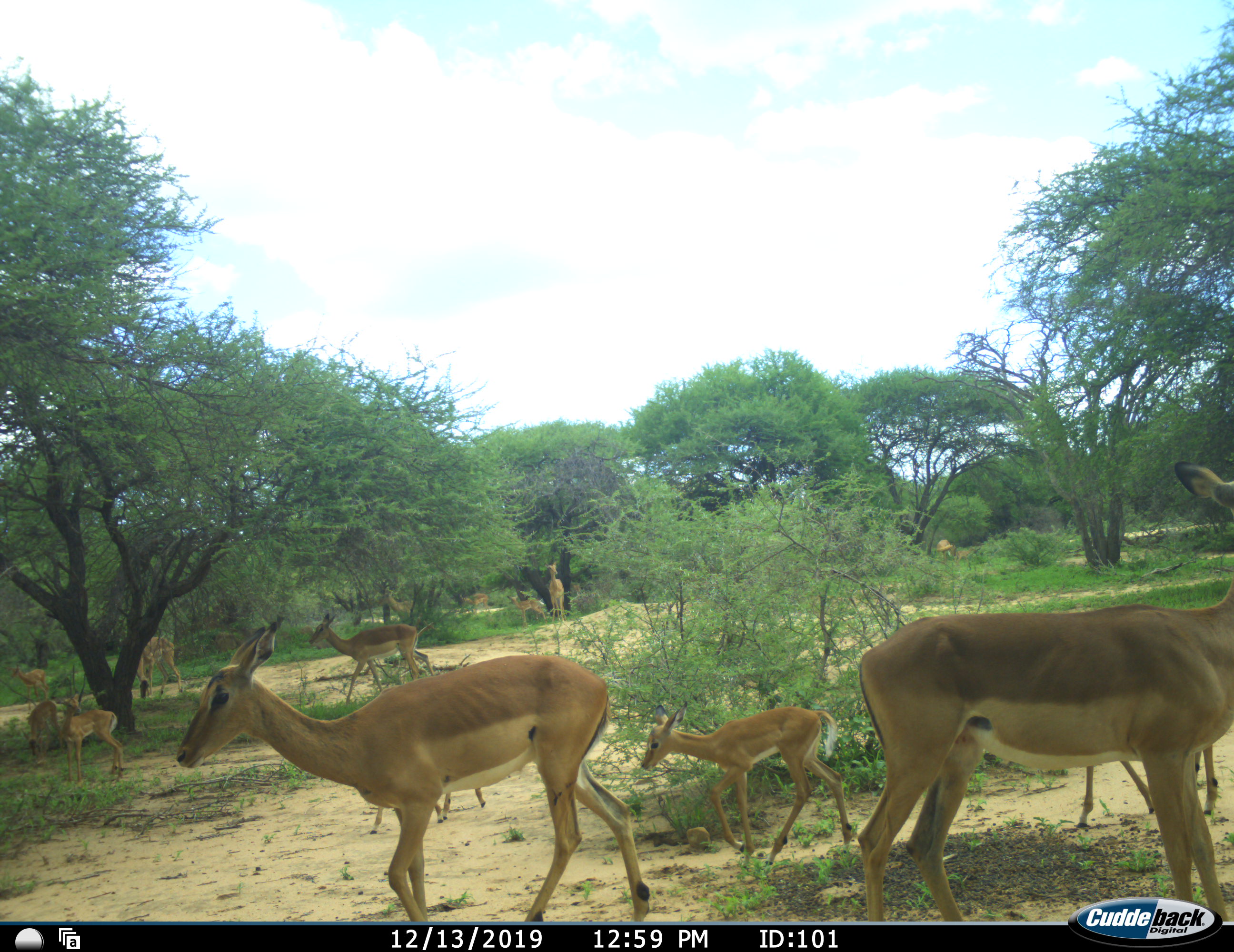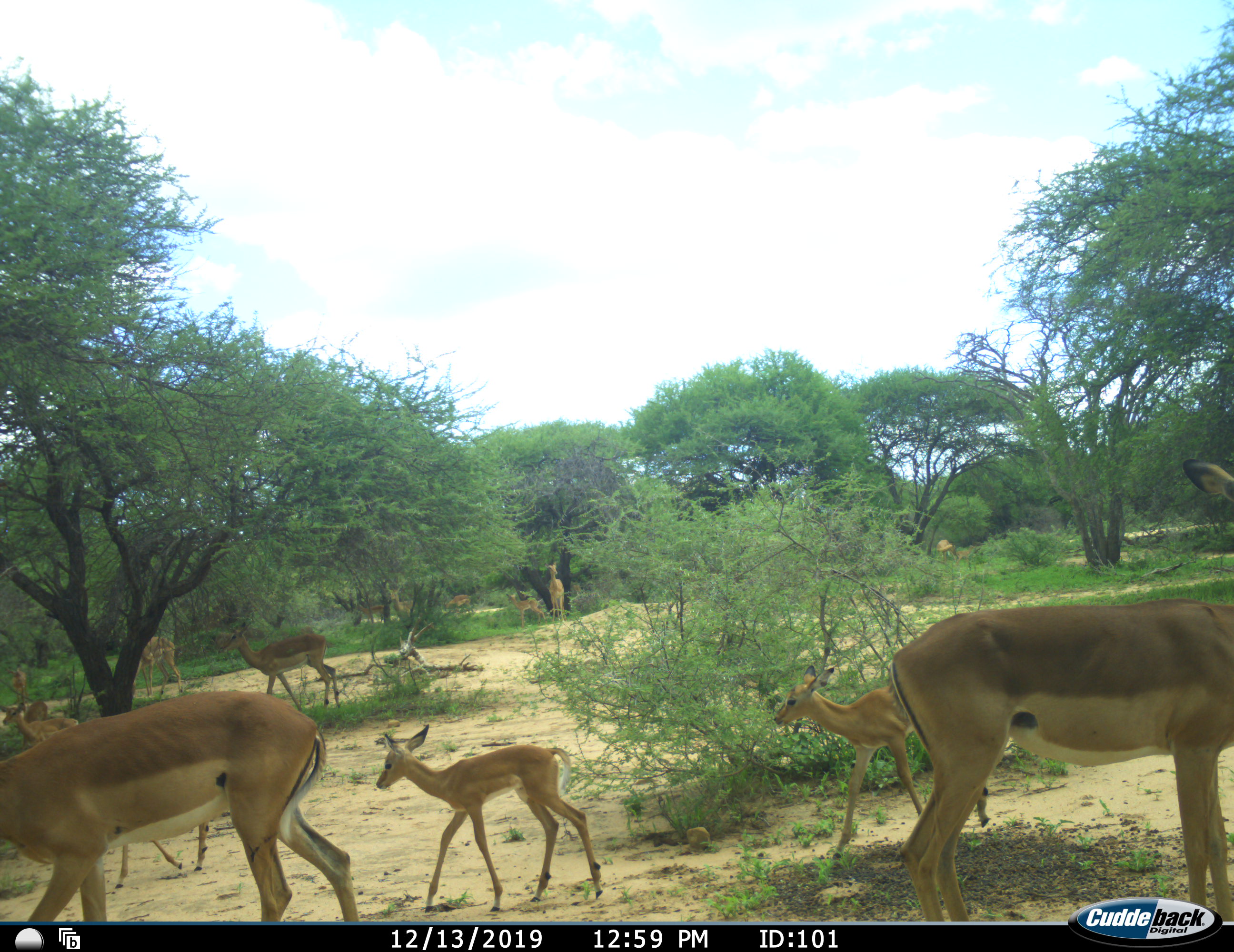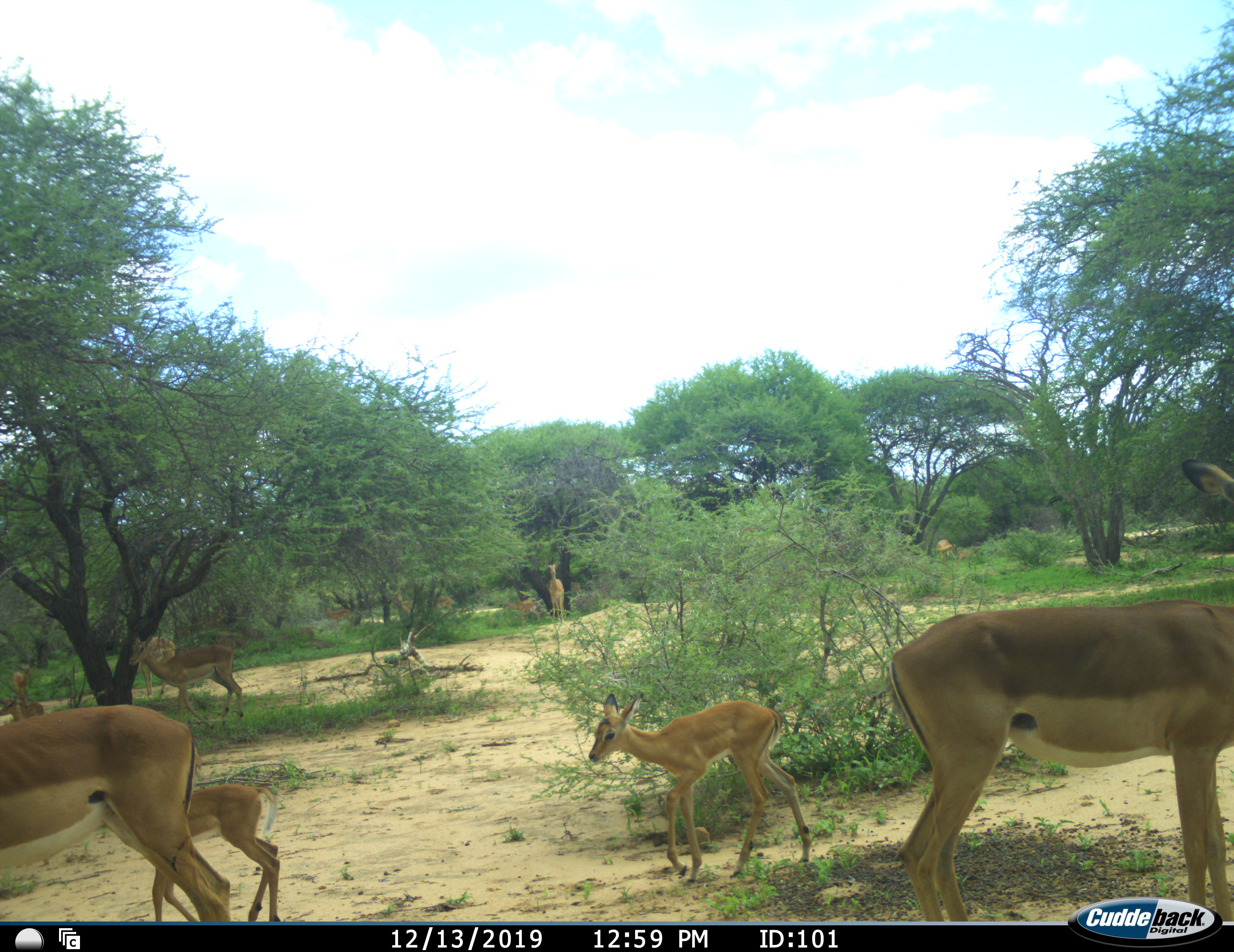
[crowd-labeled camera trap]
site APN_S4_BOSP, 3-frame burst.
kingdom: Animalia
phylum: Chordata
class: Mammalia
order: Artiodactyla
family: Bovidae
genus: Aepyceros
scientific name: Aepyceros melampus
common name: impala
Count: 11-50.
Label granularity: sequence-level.